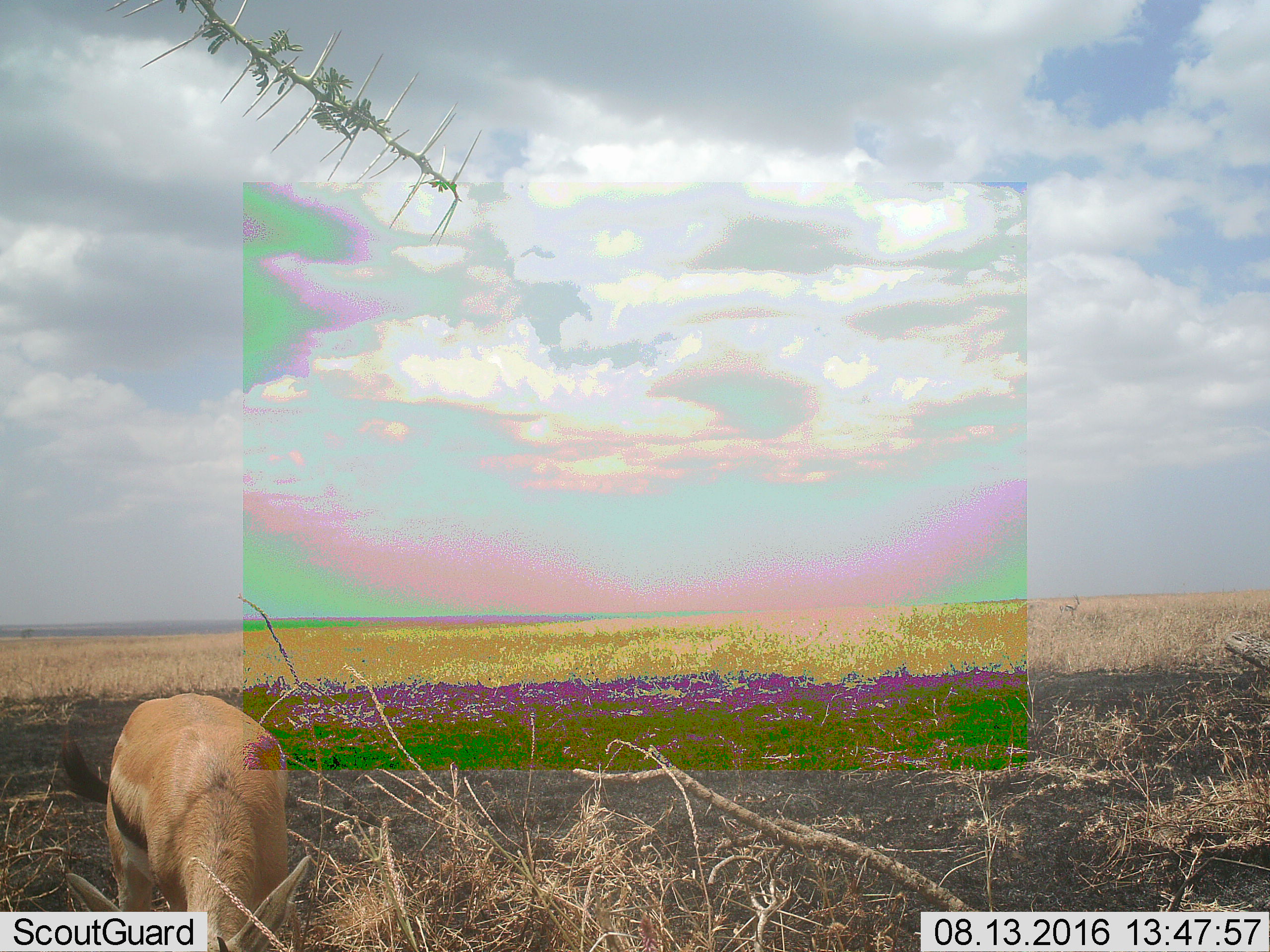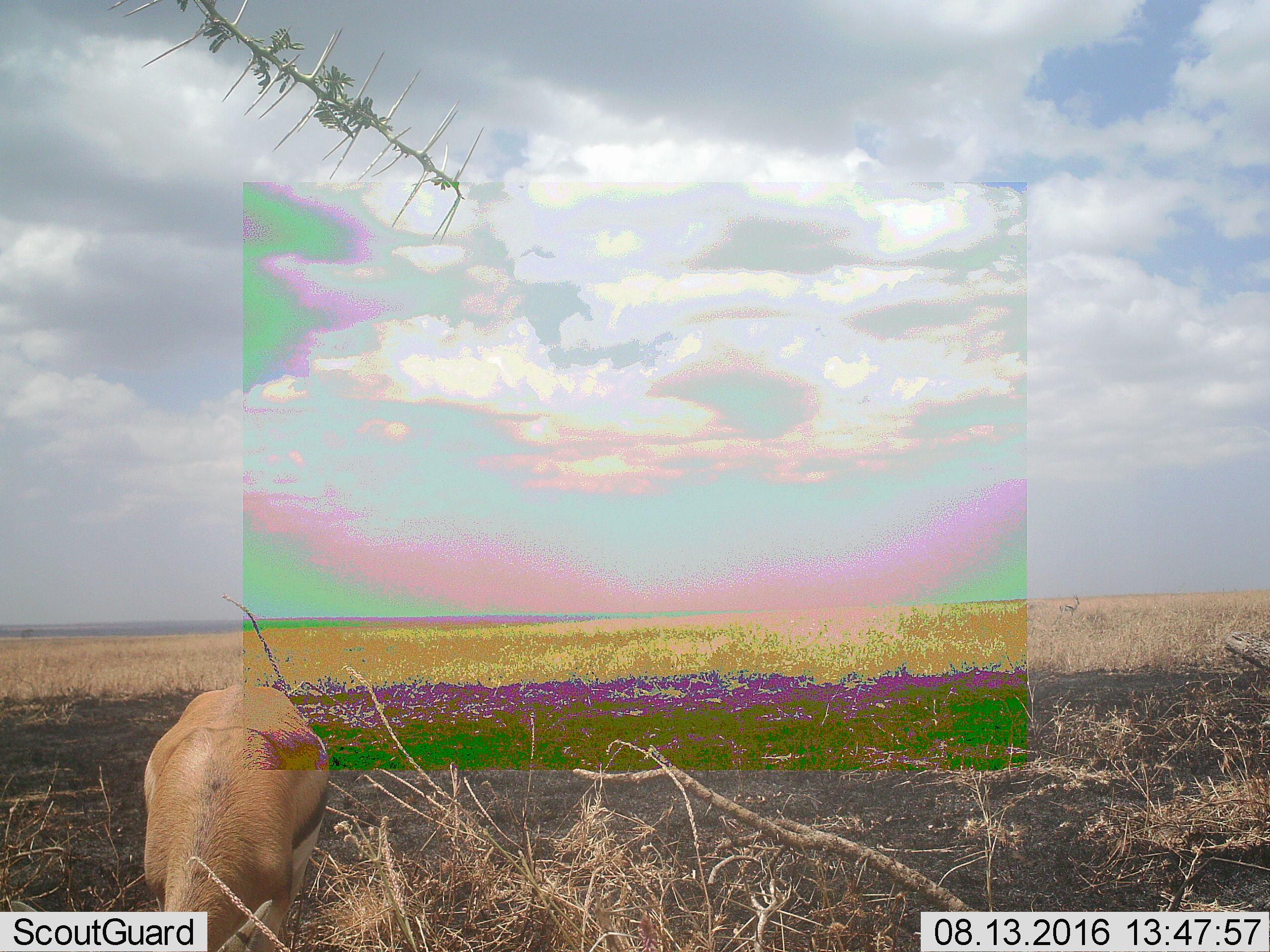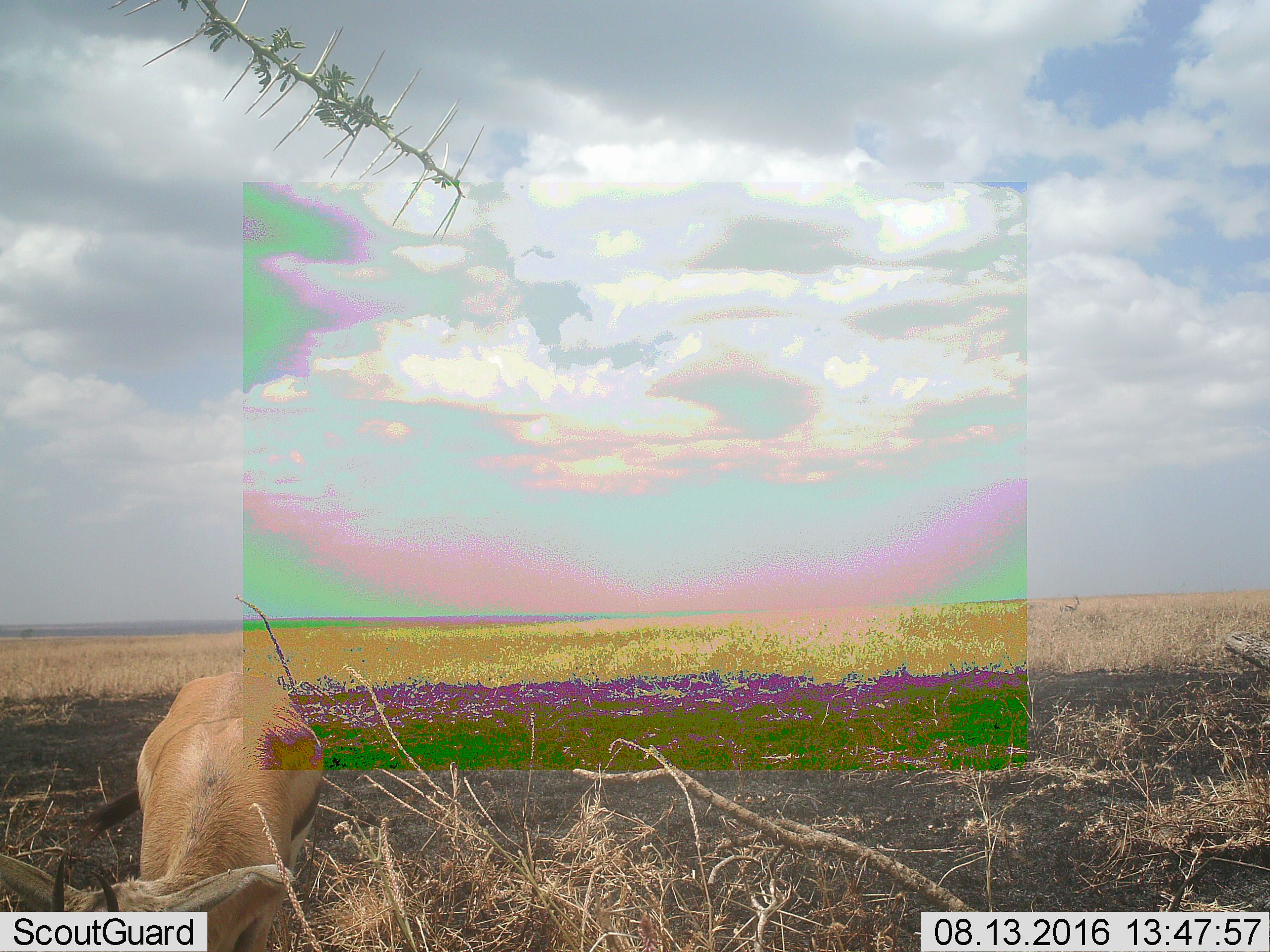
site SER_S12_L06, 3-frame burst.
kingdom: Animalia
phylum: Chordata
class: Mammalia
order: Artiodactyla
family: Bovidae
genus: Eudorcas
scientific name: Eudorcas thomsonii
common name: thomson's gazelle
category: gazellethomsons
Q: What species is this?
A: Gazellethomsons (thomson's gazelle) (Eudorcas thomsonii).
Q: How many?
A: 1.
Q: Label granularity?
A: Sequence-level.